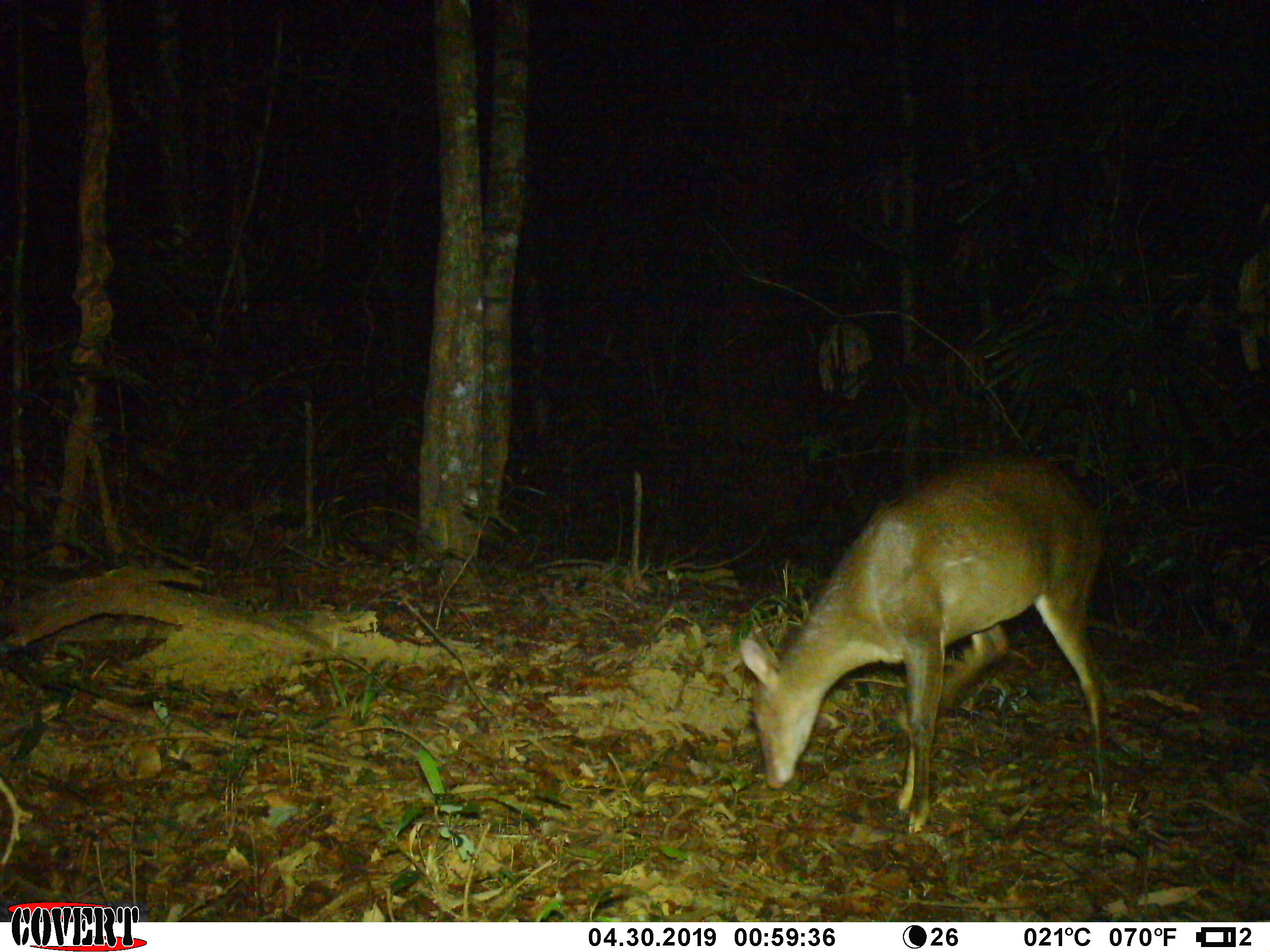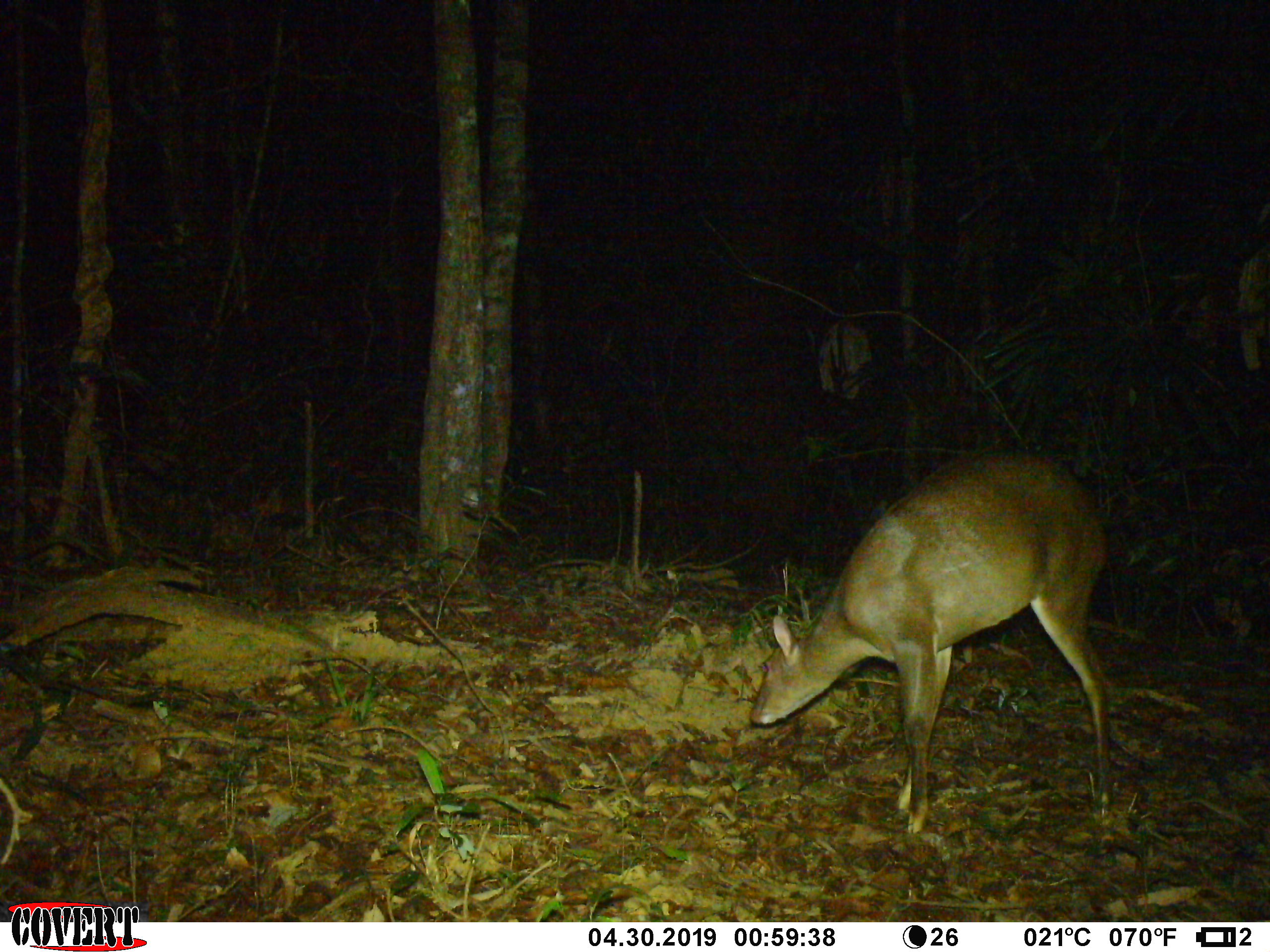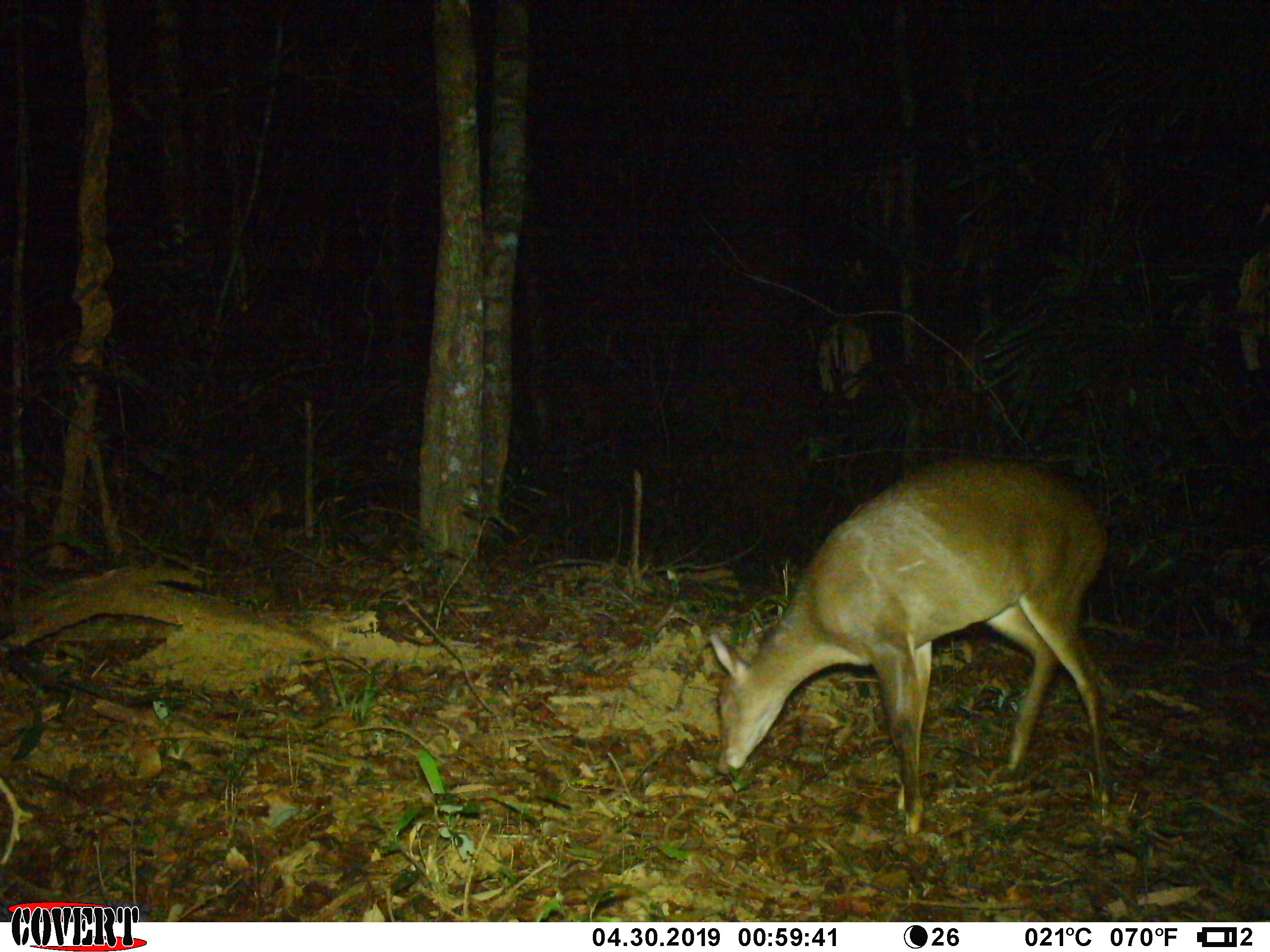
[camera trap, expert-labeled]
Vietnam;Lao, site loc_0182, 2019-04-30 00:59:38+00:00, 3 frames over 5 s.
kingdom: Animalia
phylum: Chordata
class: Mammalia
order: Artiodactyla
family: Cervidae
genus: Muntiacus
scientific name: Muntiacus vuquangensis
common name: large-antlered muntjac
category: large antlered muntjac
Large antlered muntjac (large-antlered muntjac) (Muntiacus vuquangensis). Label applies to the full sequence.